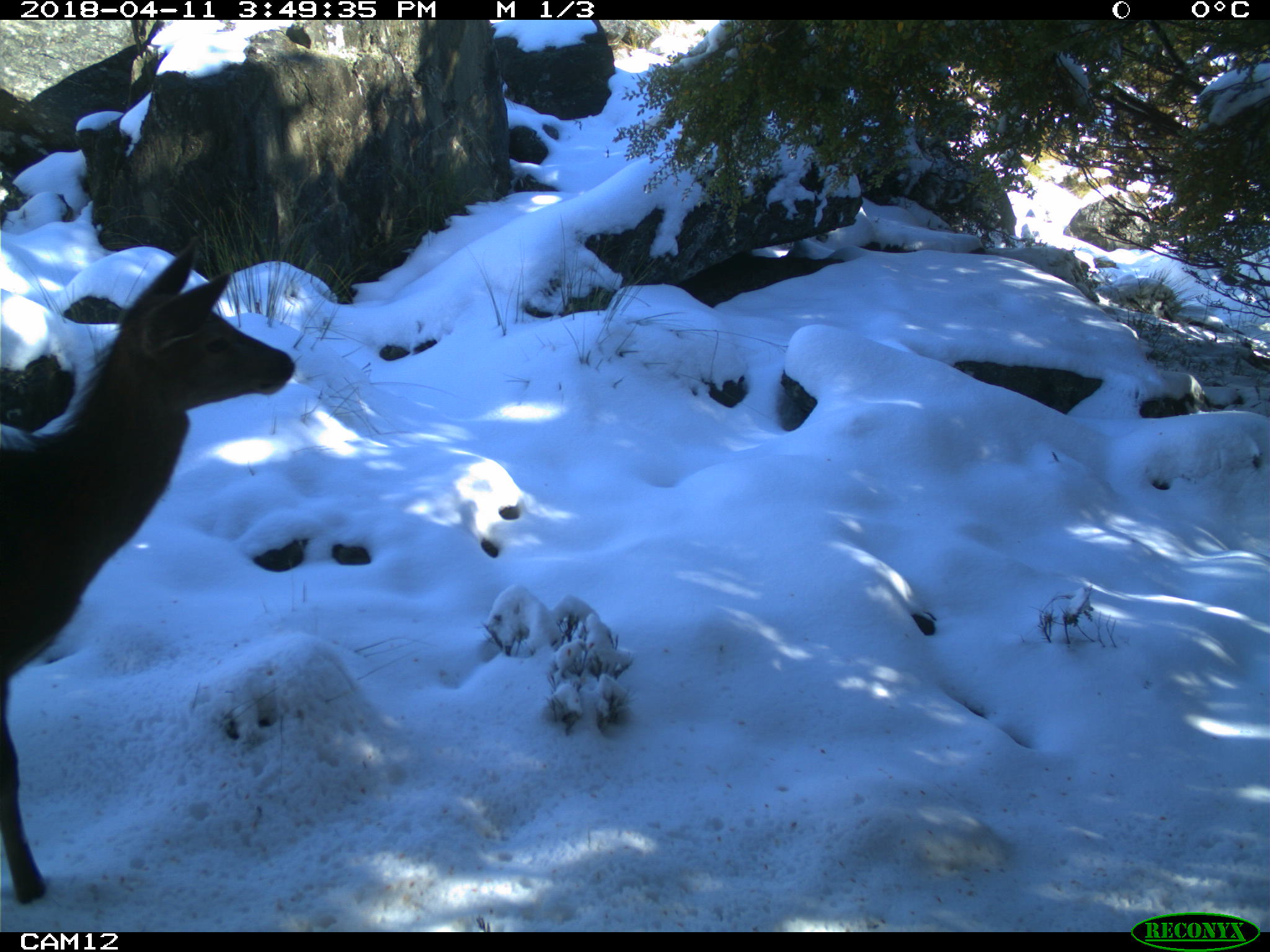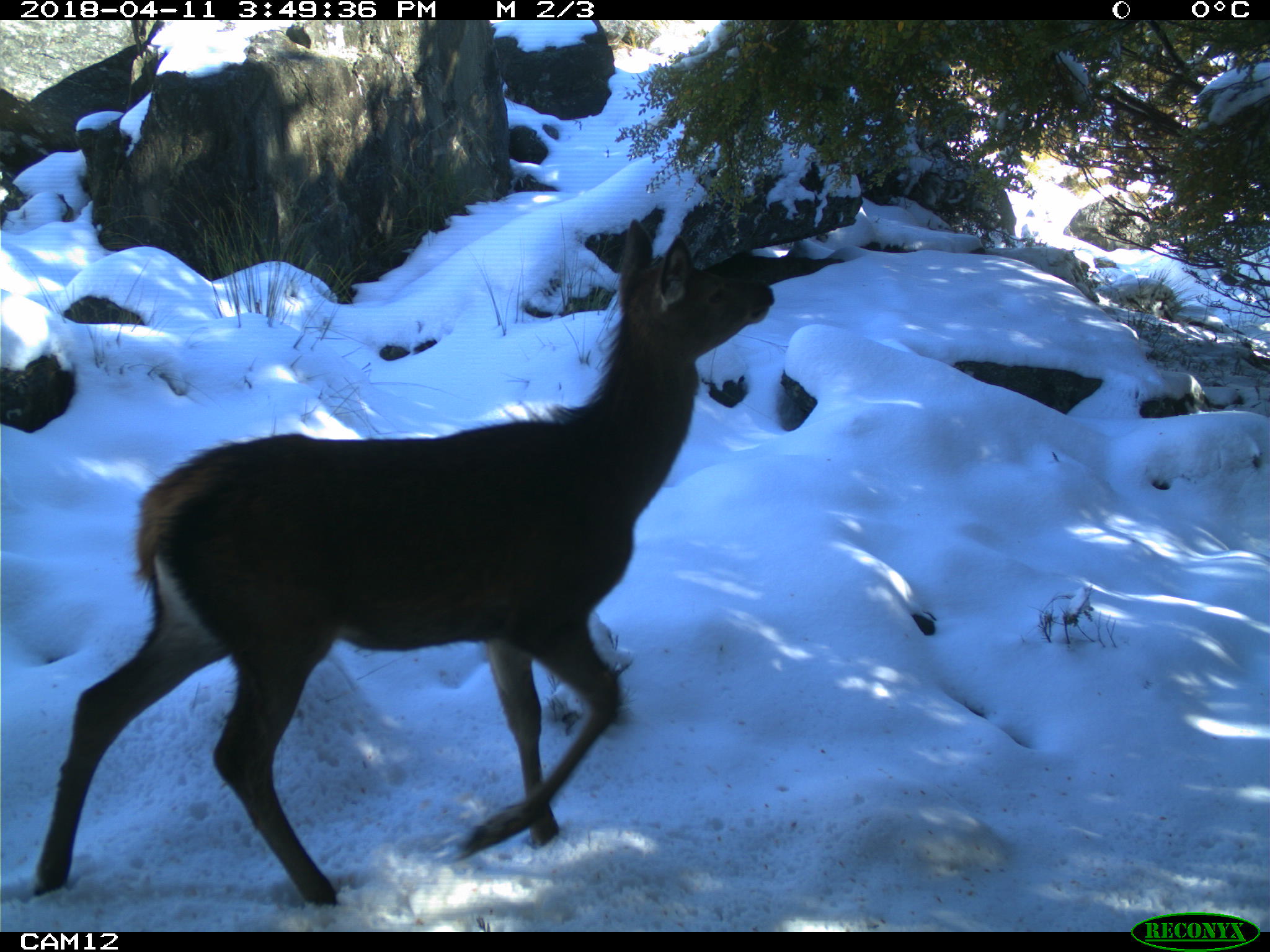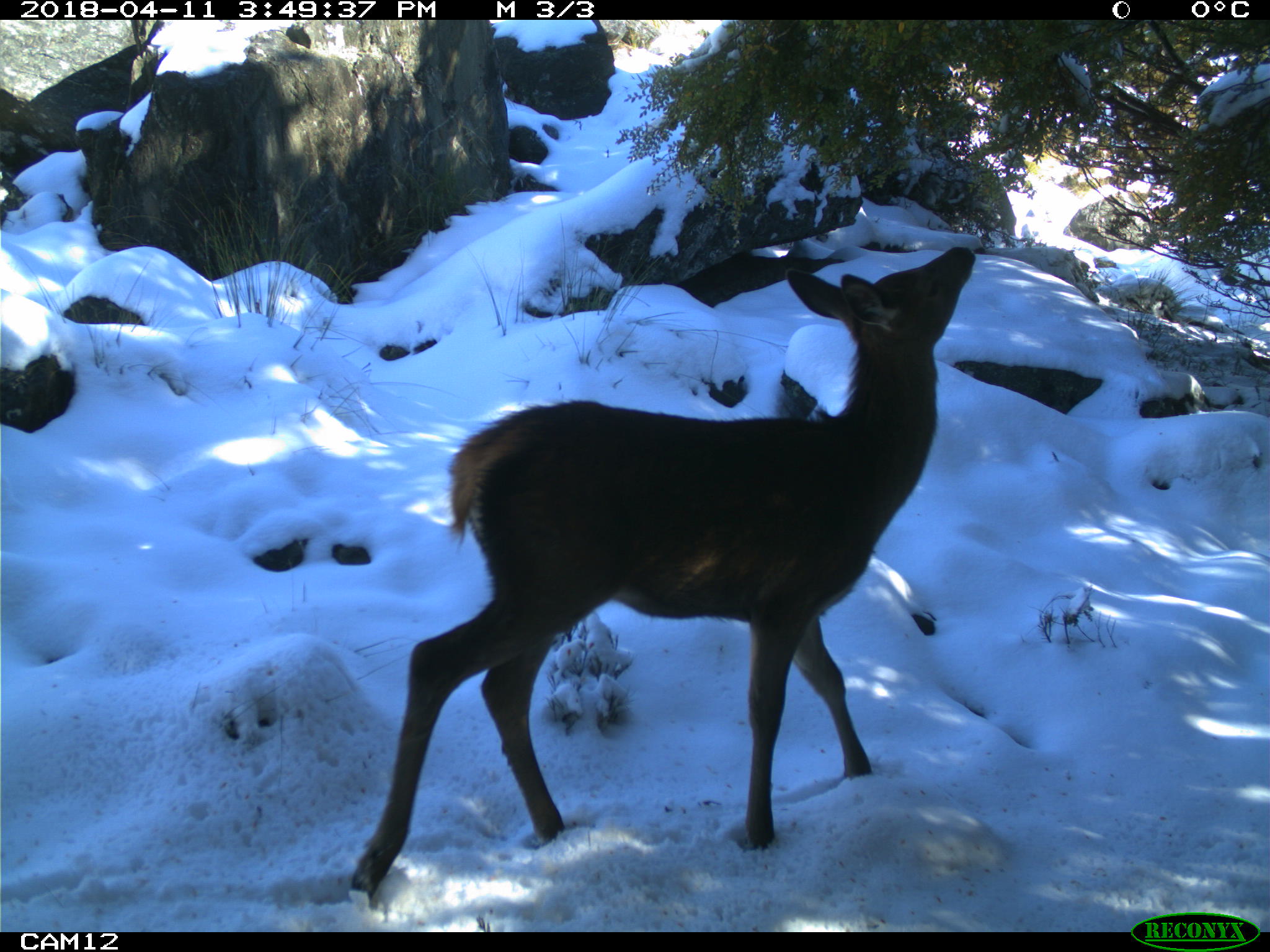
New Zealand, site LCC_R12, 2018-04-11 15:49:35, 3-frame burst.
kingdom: Animalia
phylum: Chordata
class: Mammalia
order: Artiodactyla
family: Cervidae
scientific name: Cervidae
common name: deer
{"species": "deer (Cervidae)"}